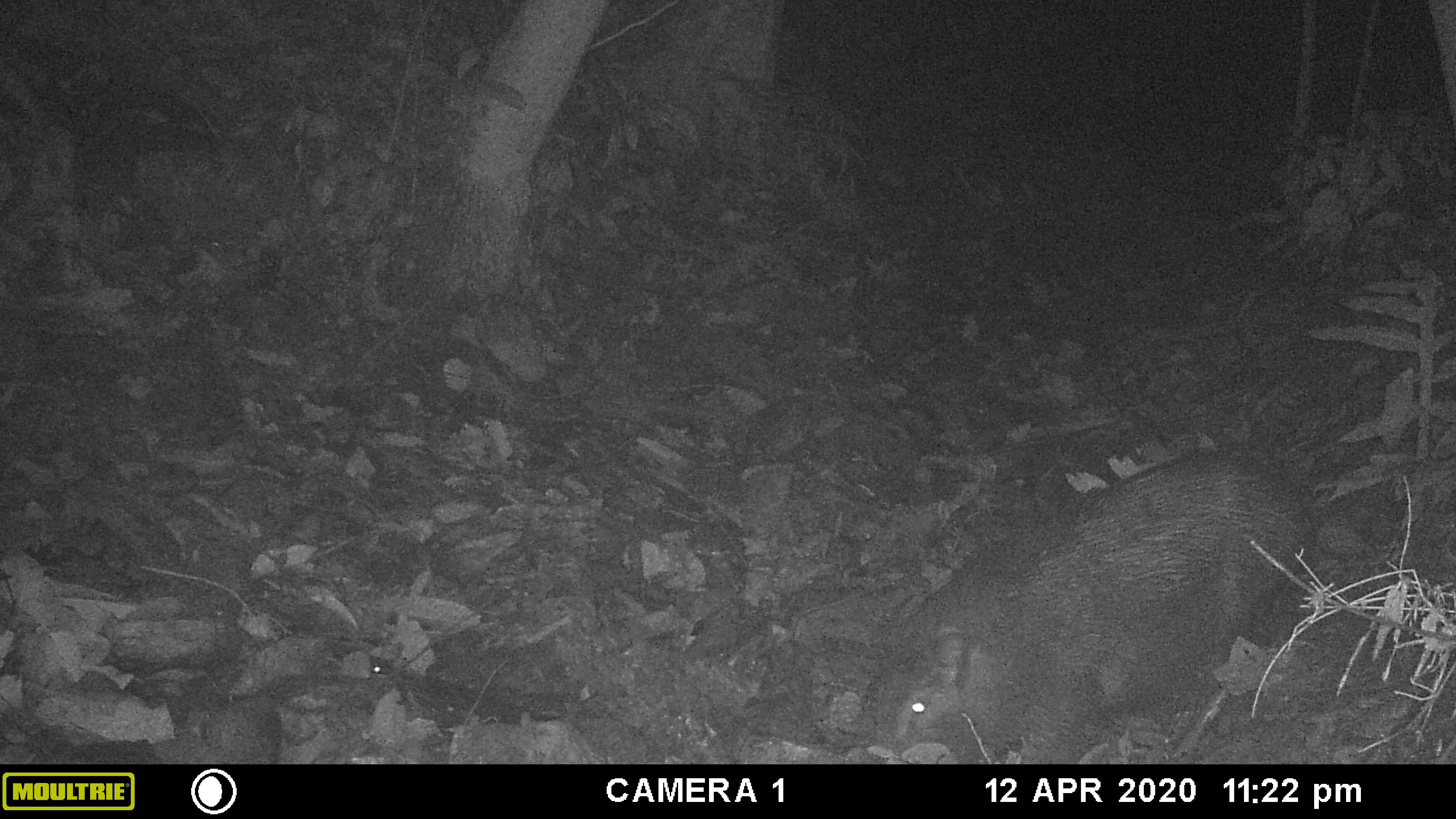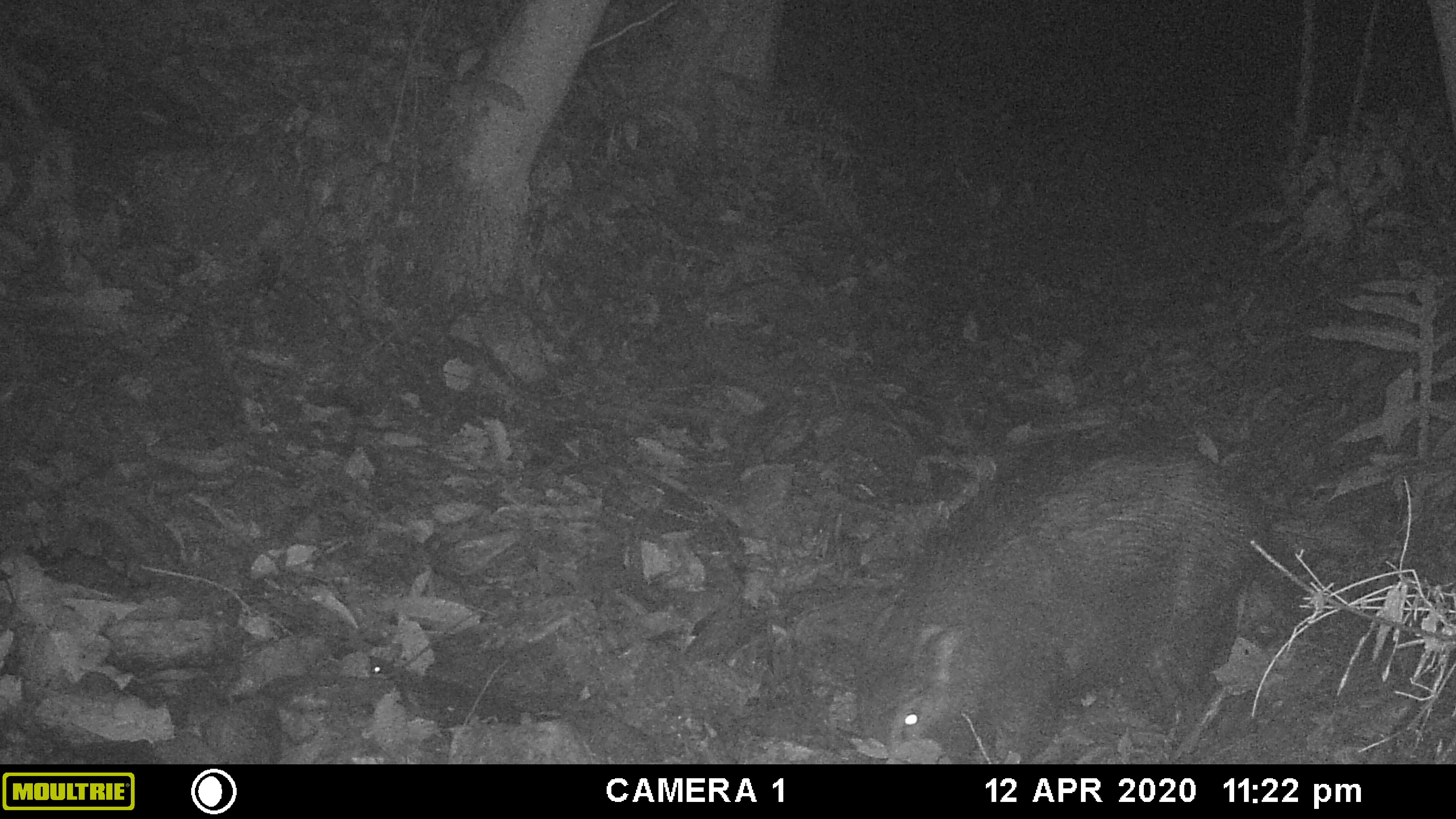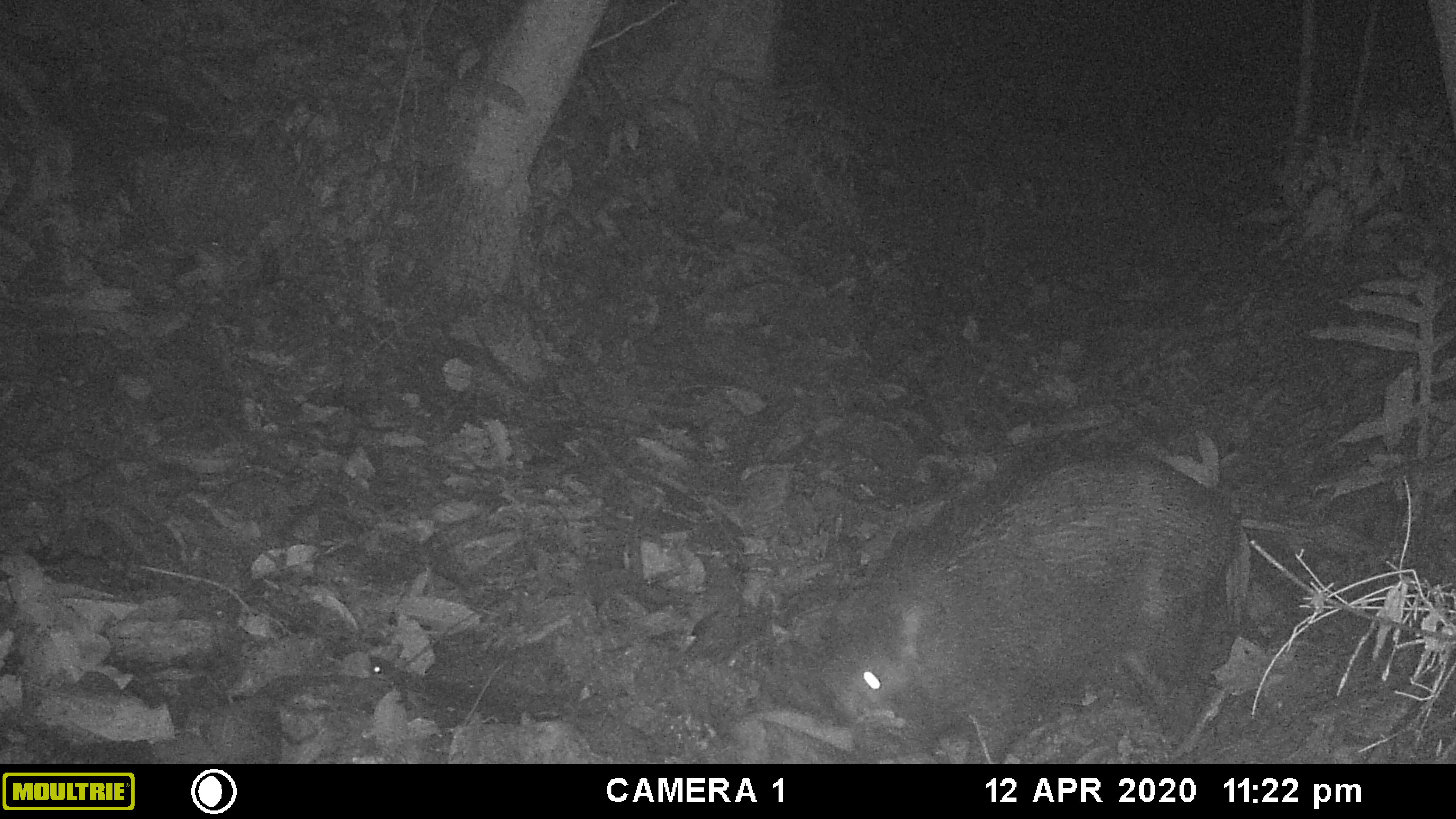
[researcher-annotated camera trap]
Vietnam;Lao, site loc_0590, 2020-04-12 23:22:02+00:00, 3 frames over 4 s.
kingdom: Animalia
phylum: Chordata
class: Mammalia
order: Artiodactyla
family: Suidae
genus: Sus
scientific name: Sus scrofa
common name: eurasian wild pig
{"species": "eurasian wild pig (Sus scrofa)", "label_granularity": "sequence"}